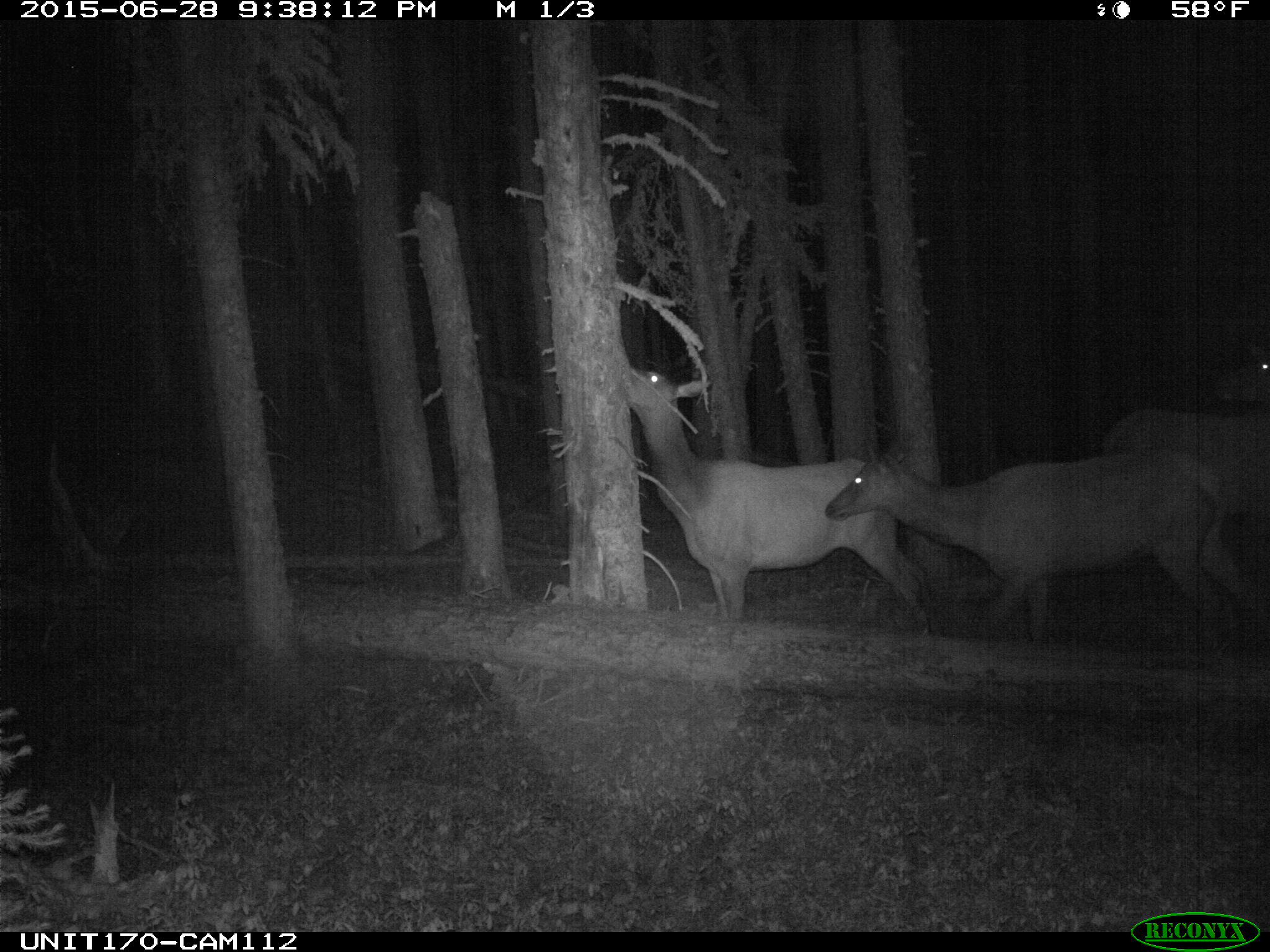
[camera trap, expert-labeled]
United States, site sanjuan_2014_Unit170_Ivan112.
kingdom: Animalia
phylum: Chordata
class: Mammalia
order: Artiodactyla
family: Cervidae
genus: Cervus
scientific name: Cervus elaphus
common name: red deer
Cervus elaphus (red deer).